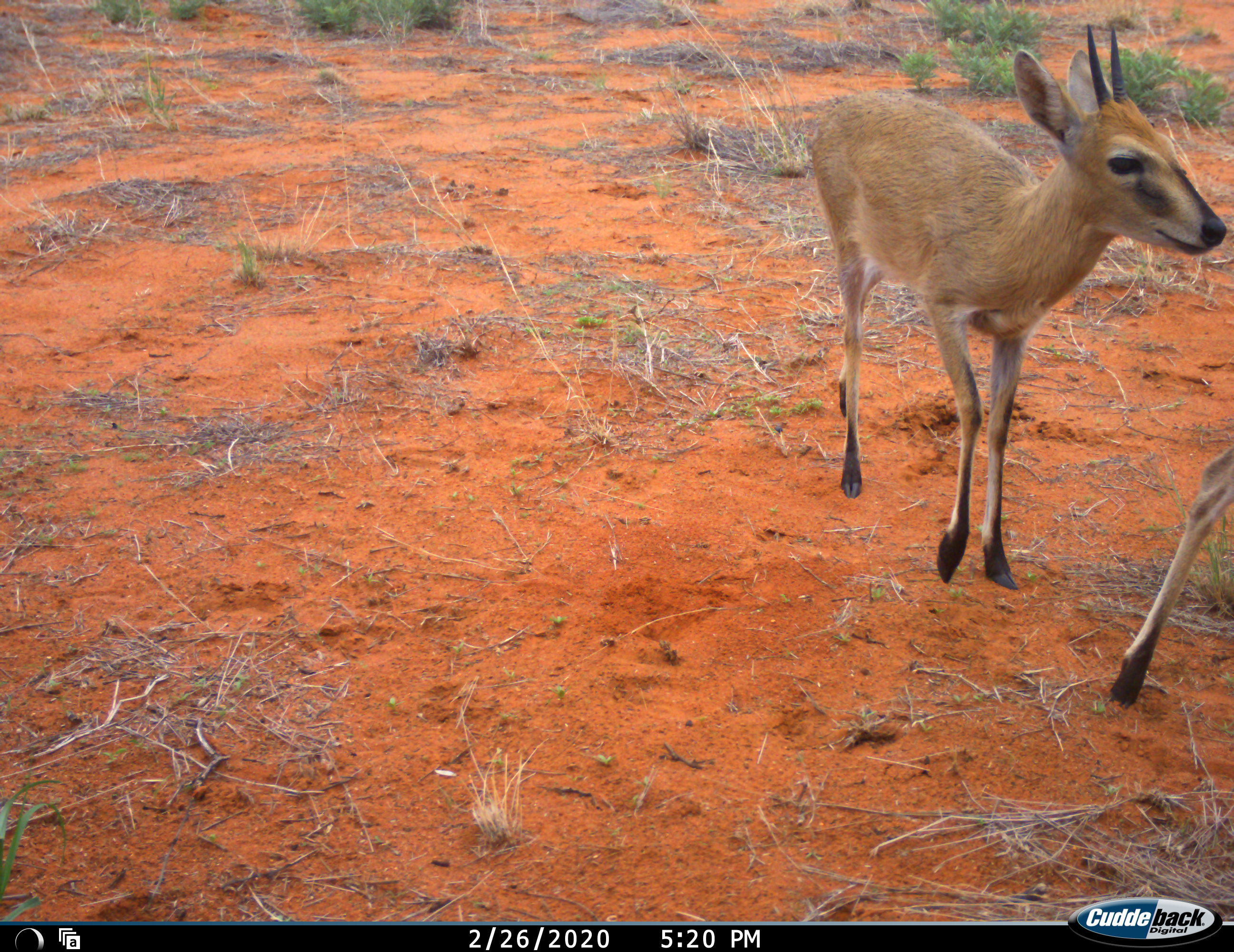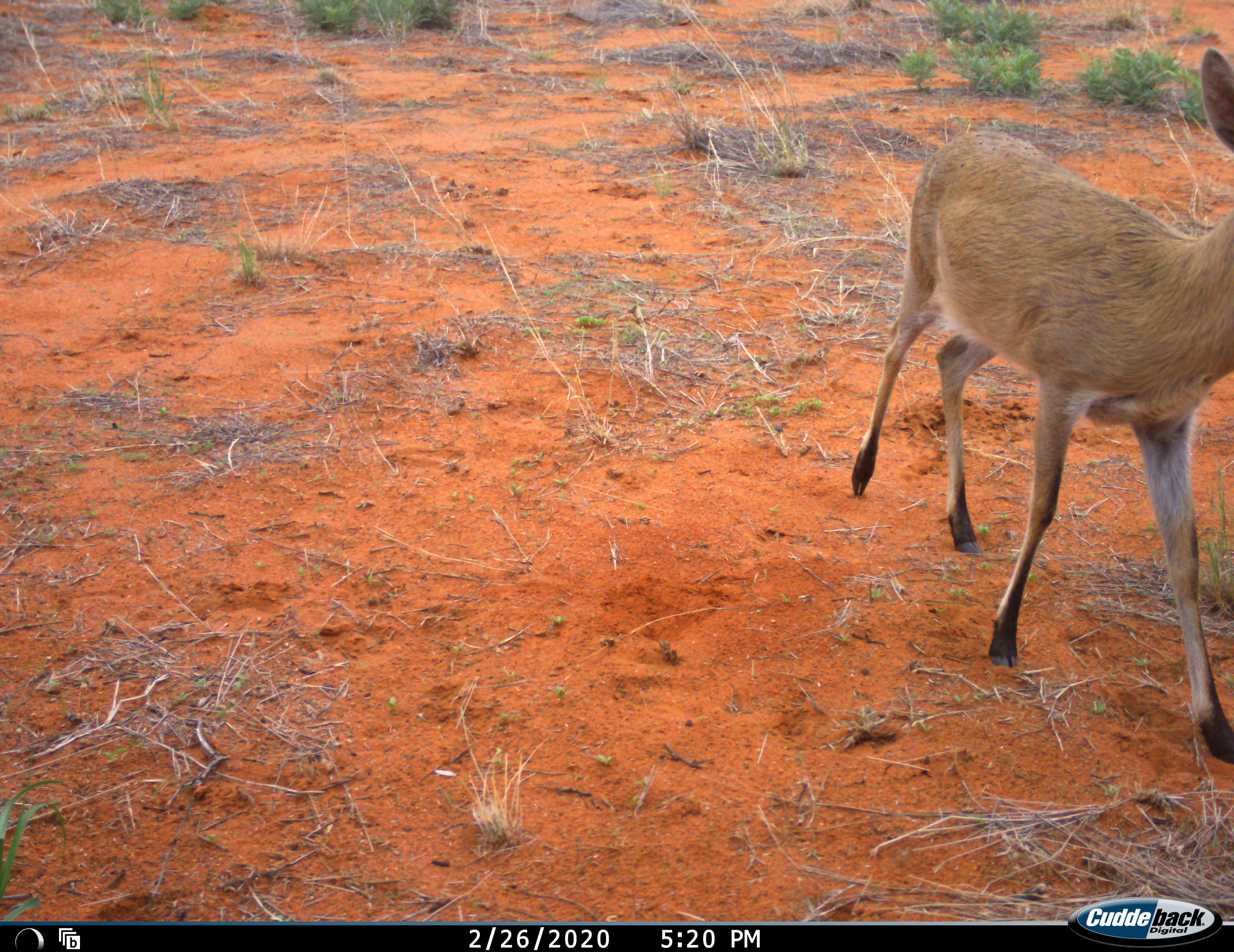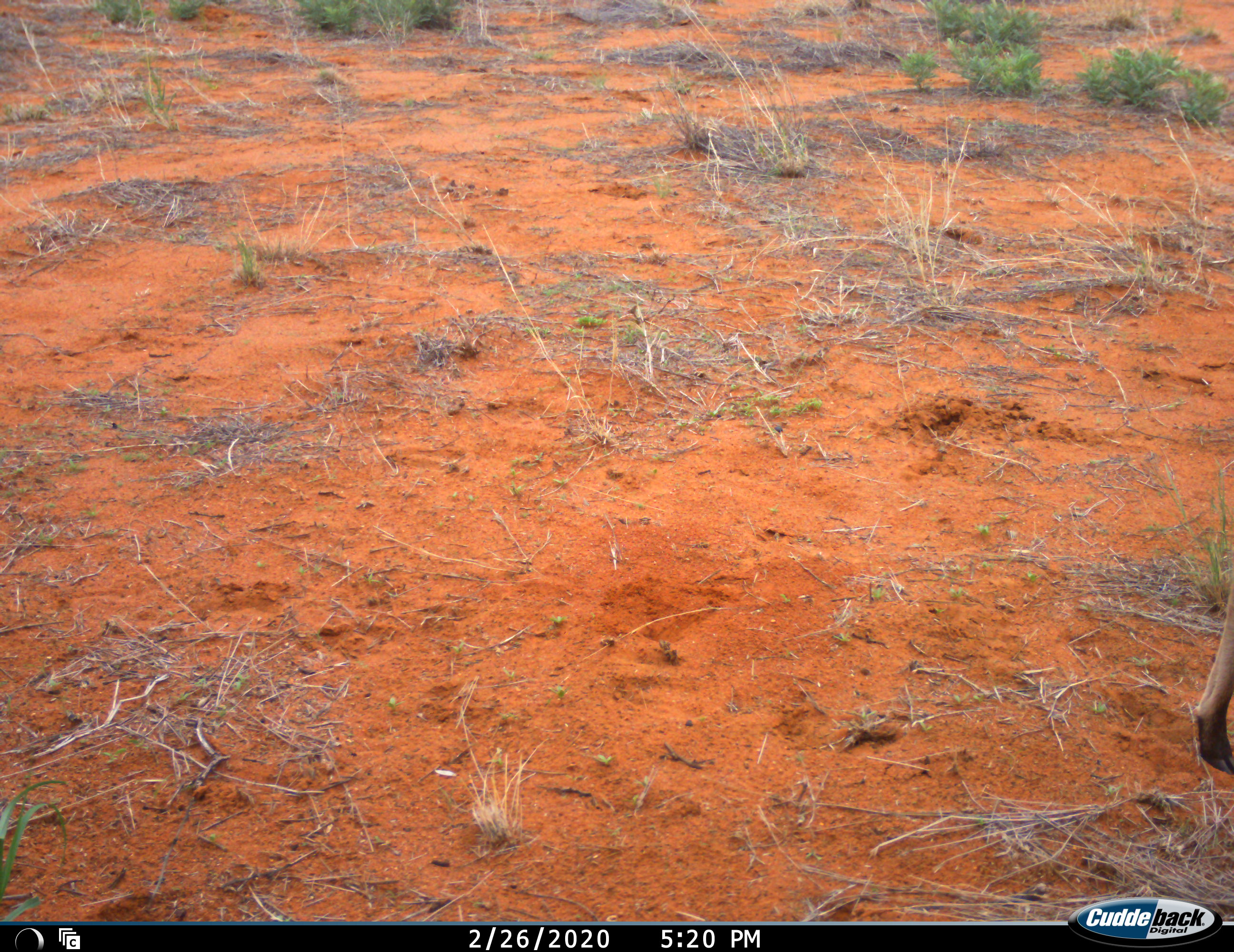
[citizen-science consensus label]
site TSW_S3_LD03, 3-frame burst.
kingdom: Animalia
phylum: Chordata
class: Mammalia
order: Artiodactyla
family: Bovidae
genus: Sylvicapra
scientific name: Sylvicapra grimmia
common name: common duiker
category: duikercommongrey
Duikercommongrey (common duiker) (Sylvicapra grimmia), count 2. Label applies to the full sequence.